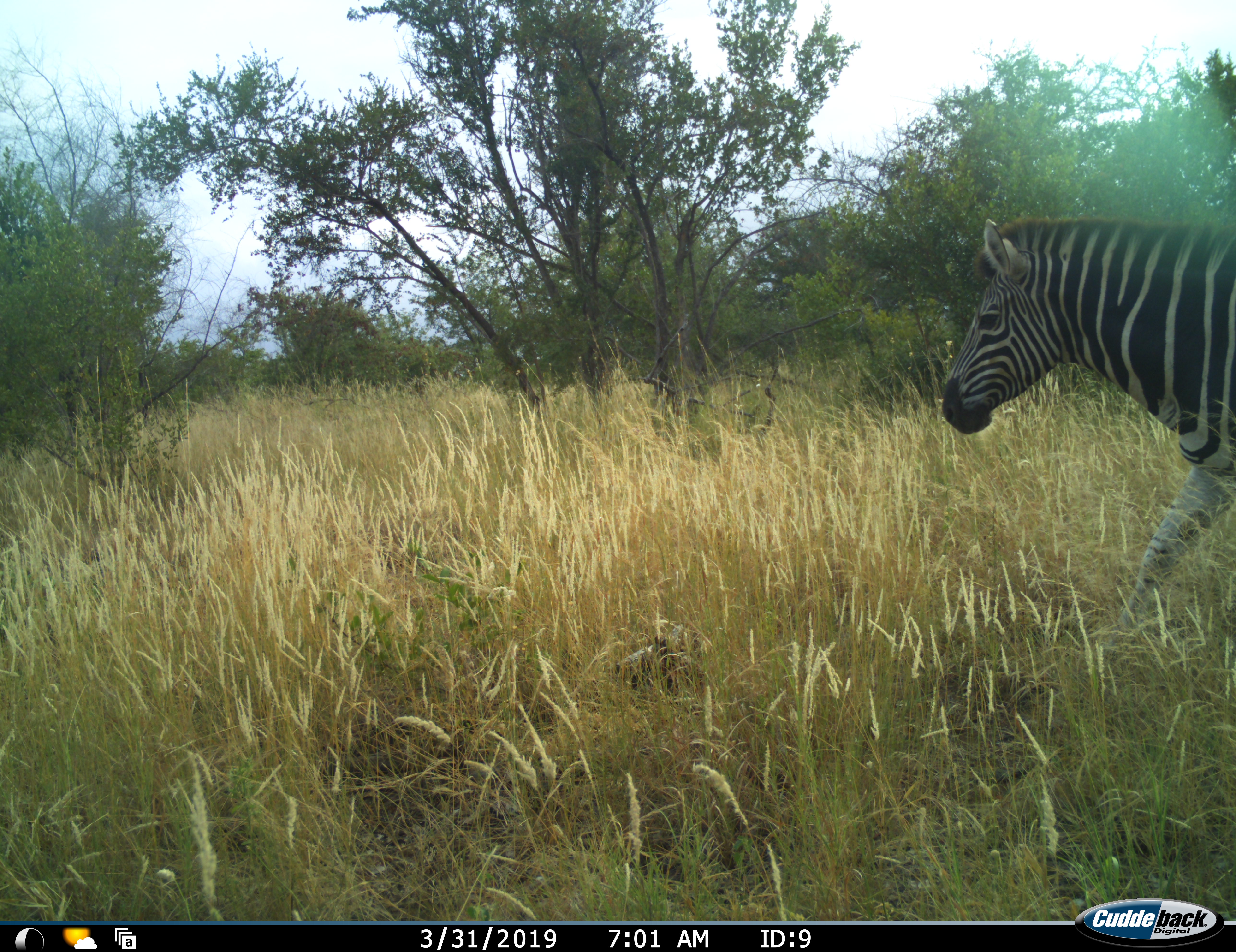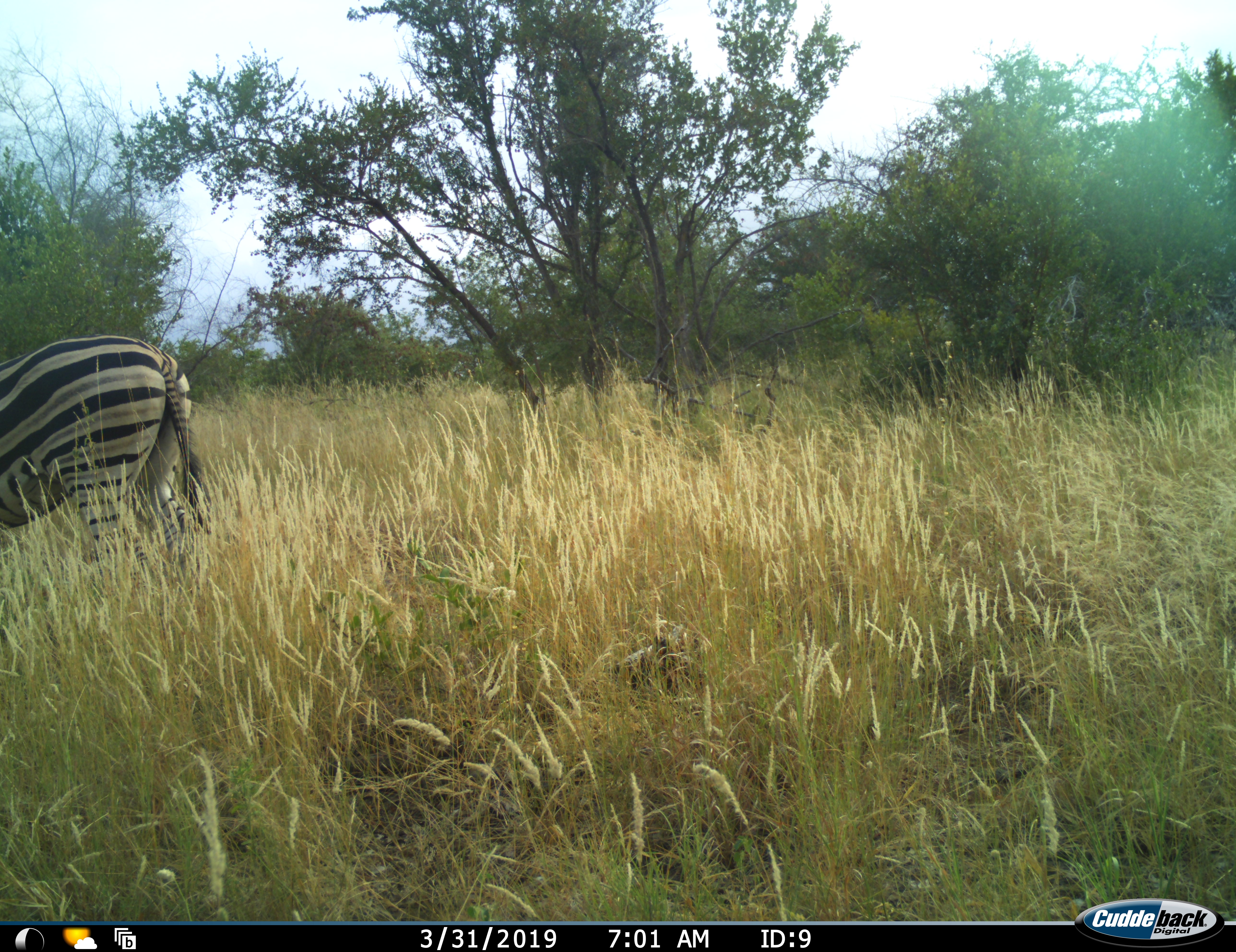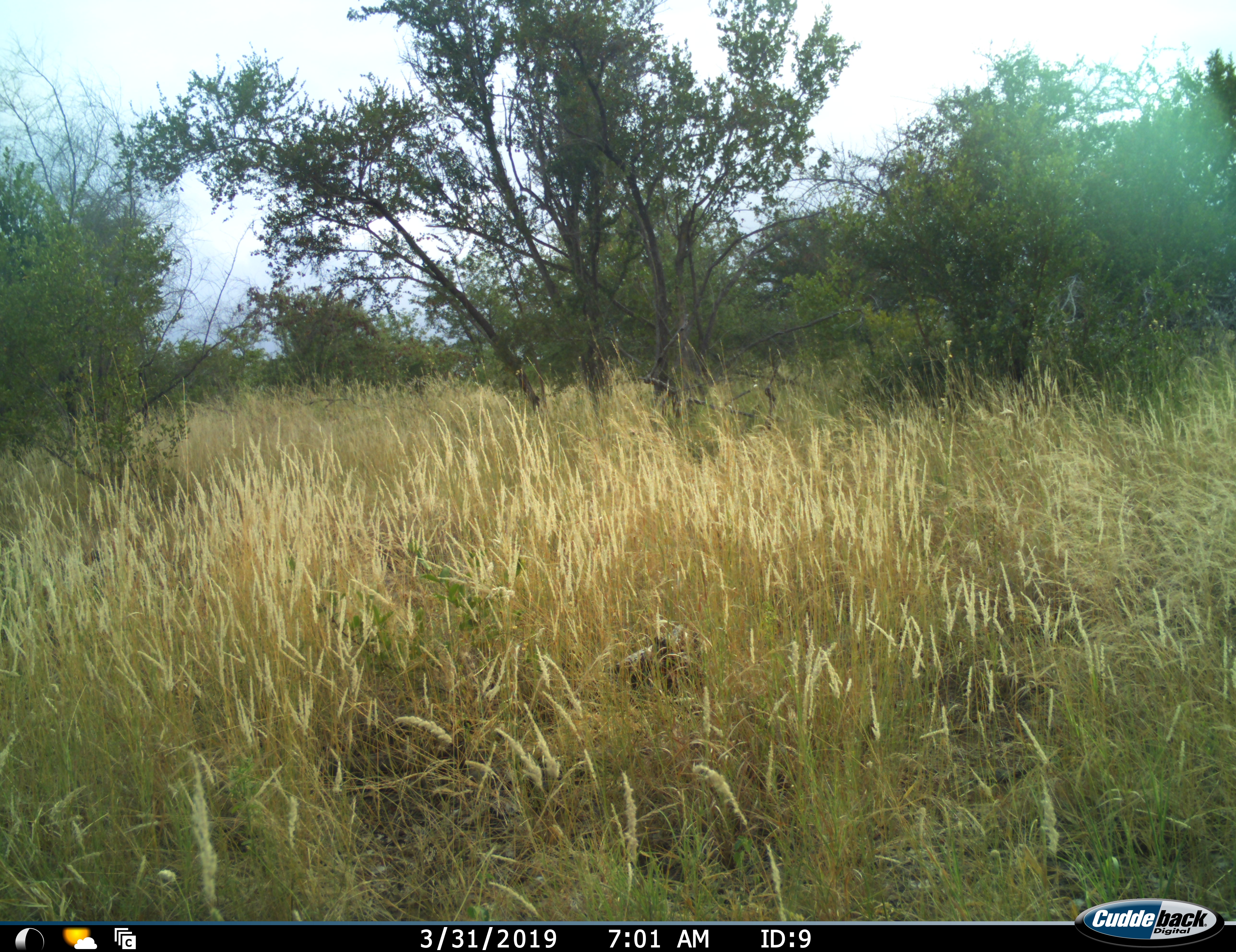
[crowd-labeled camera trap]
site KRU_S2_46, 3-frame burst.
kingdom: Animalia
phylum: Chordata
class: Mammalia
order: Perissodactyla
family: Equidae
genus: Equus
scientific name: Equus quagga burchellii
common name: burchell's zebra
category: zebraburchells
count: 1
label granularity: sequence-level